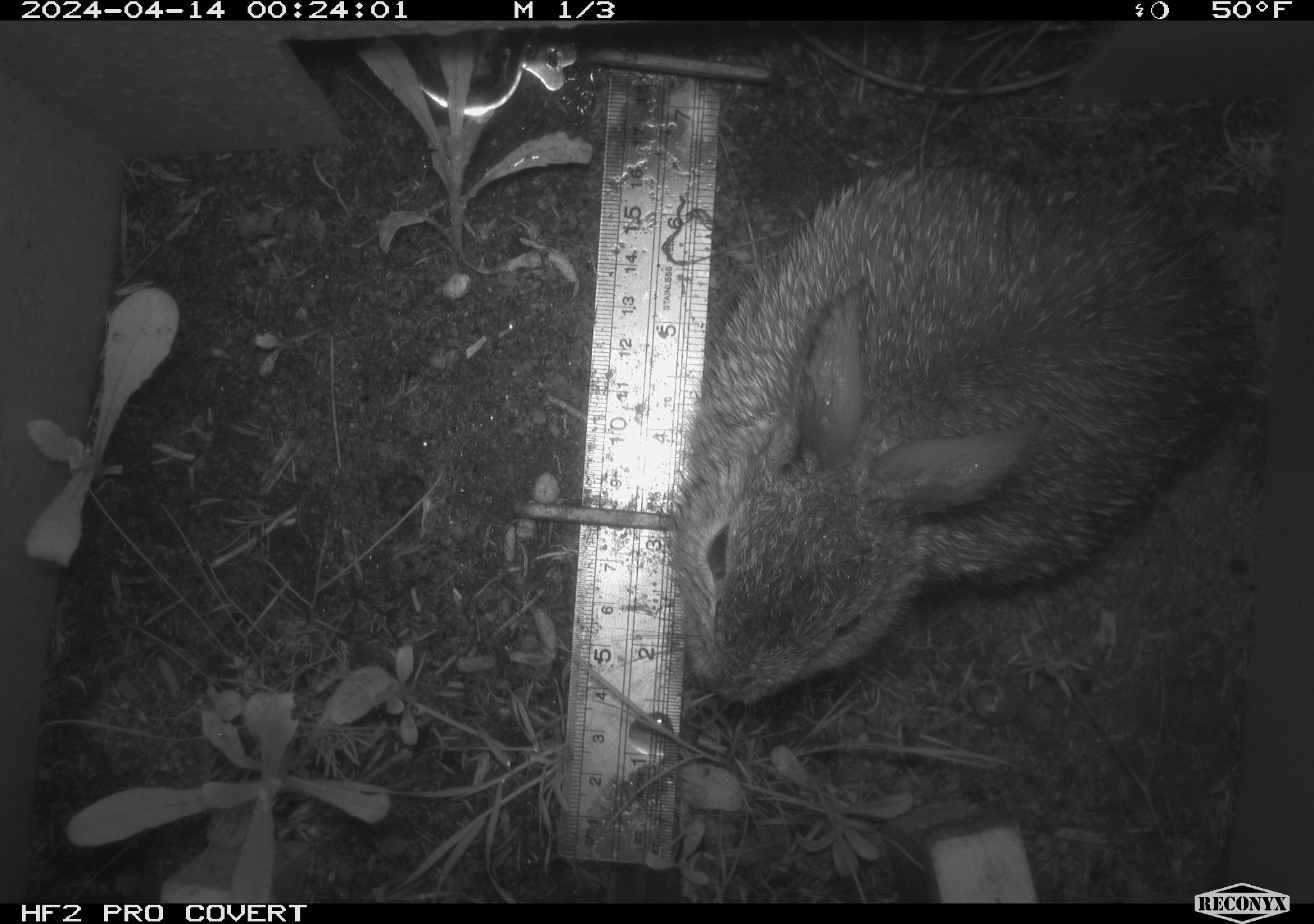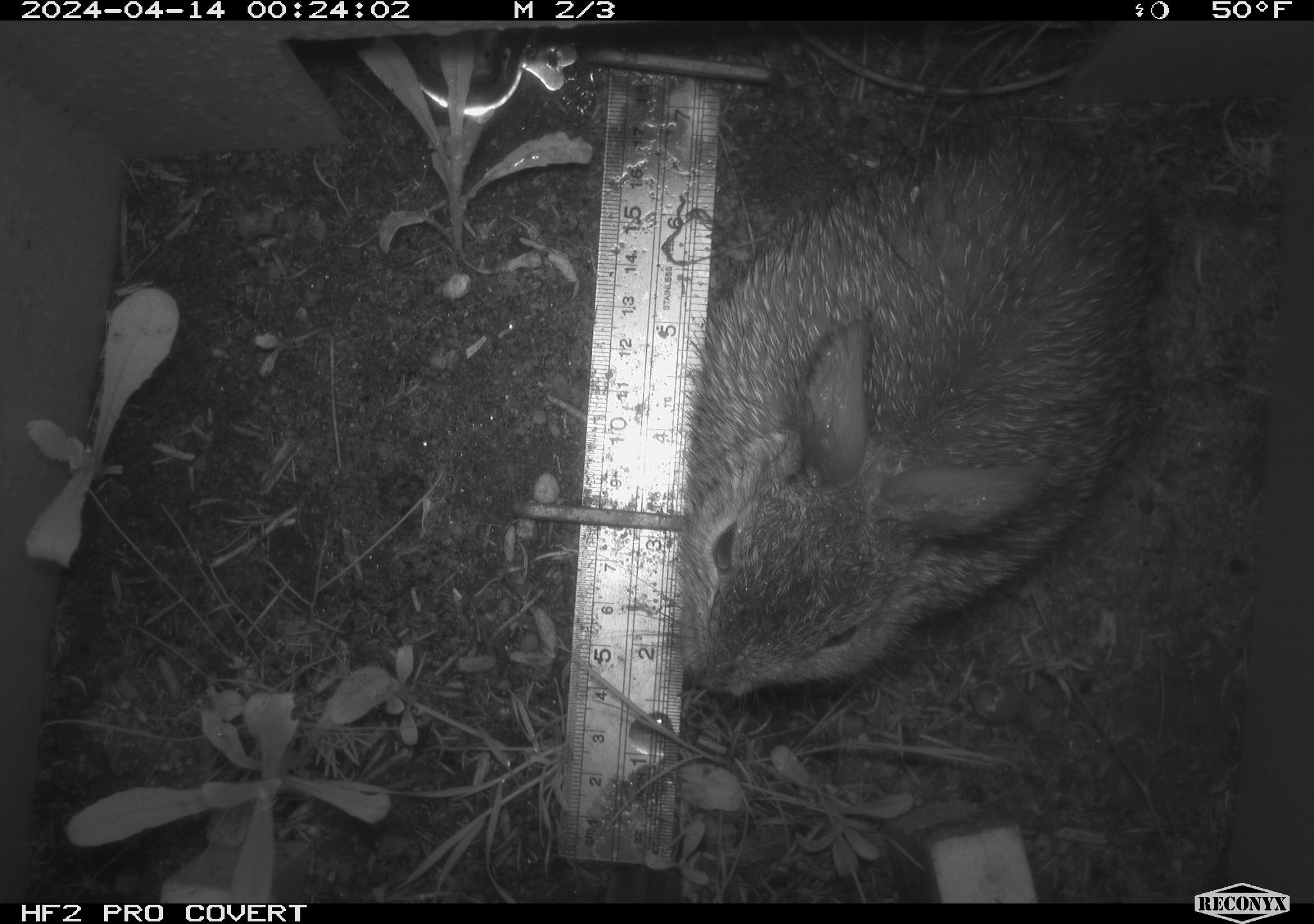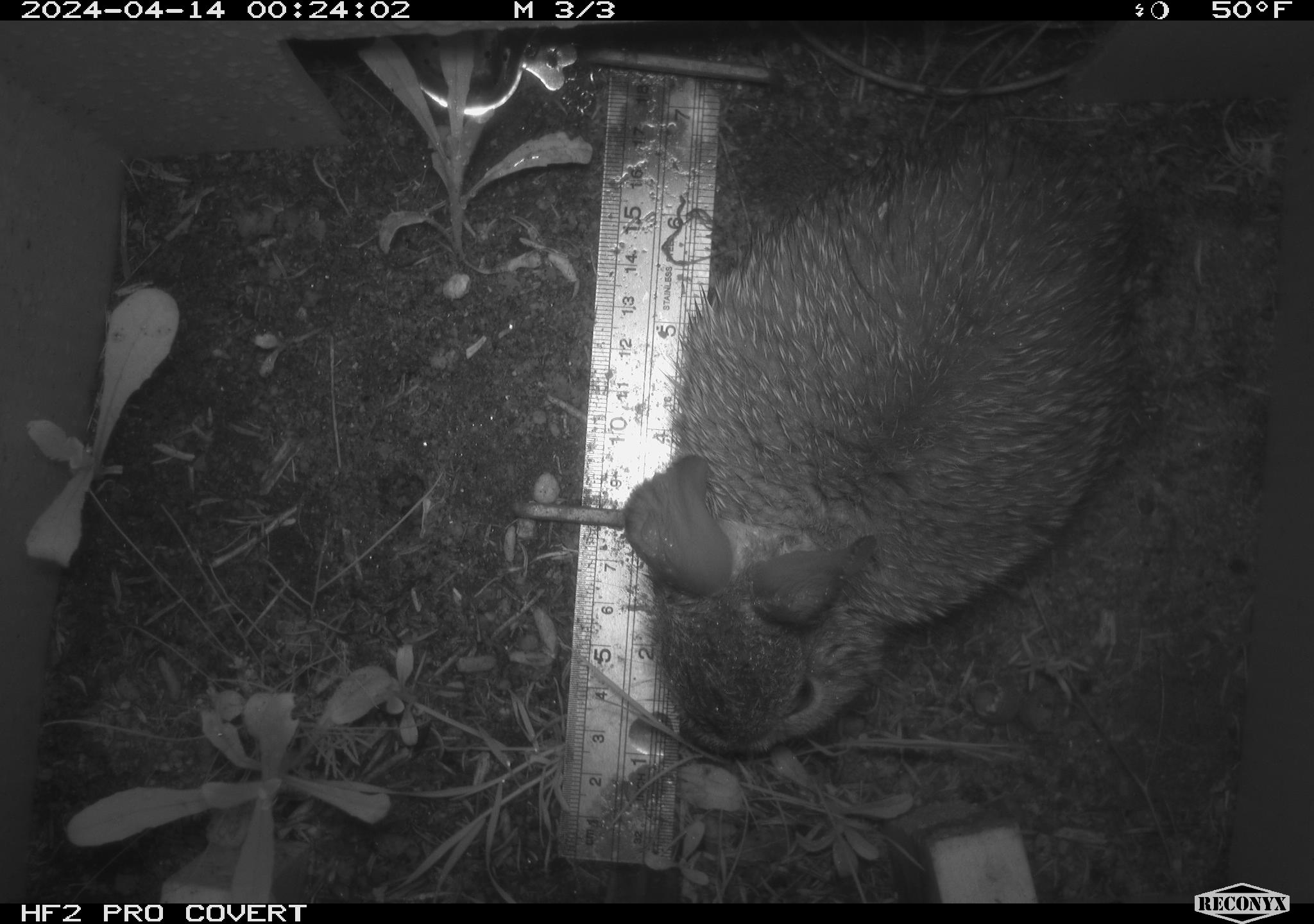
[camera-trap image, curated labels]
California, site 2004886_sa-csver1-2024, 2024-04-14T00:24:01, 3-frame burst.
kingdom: Animalia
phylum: Chordata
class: Mammalia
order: Lagomorpha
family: Leporidae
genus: Sylvilagus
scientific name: Sylvilagus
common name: cottontail rabbits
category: sylvilagus species